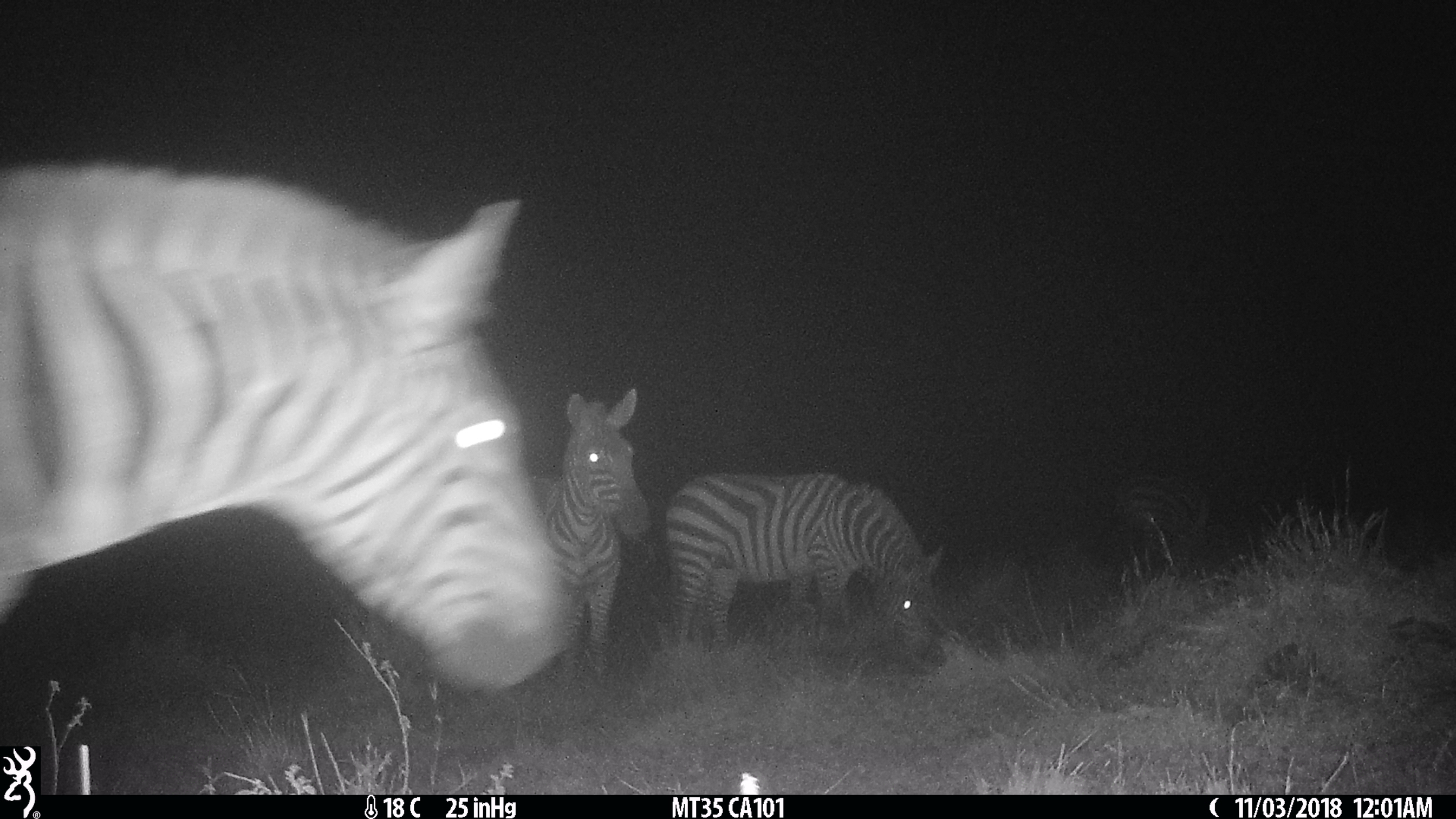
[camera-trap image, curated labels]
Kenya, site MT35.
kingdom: Animalia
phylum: Chordata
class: Mammalia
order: Perissodactyla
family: Equidae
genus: Equus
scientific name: Equus quagga burchellii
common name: burchell's zebra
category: zebra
Zebra (burchell's zebra) (Equus quagga burchellii).